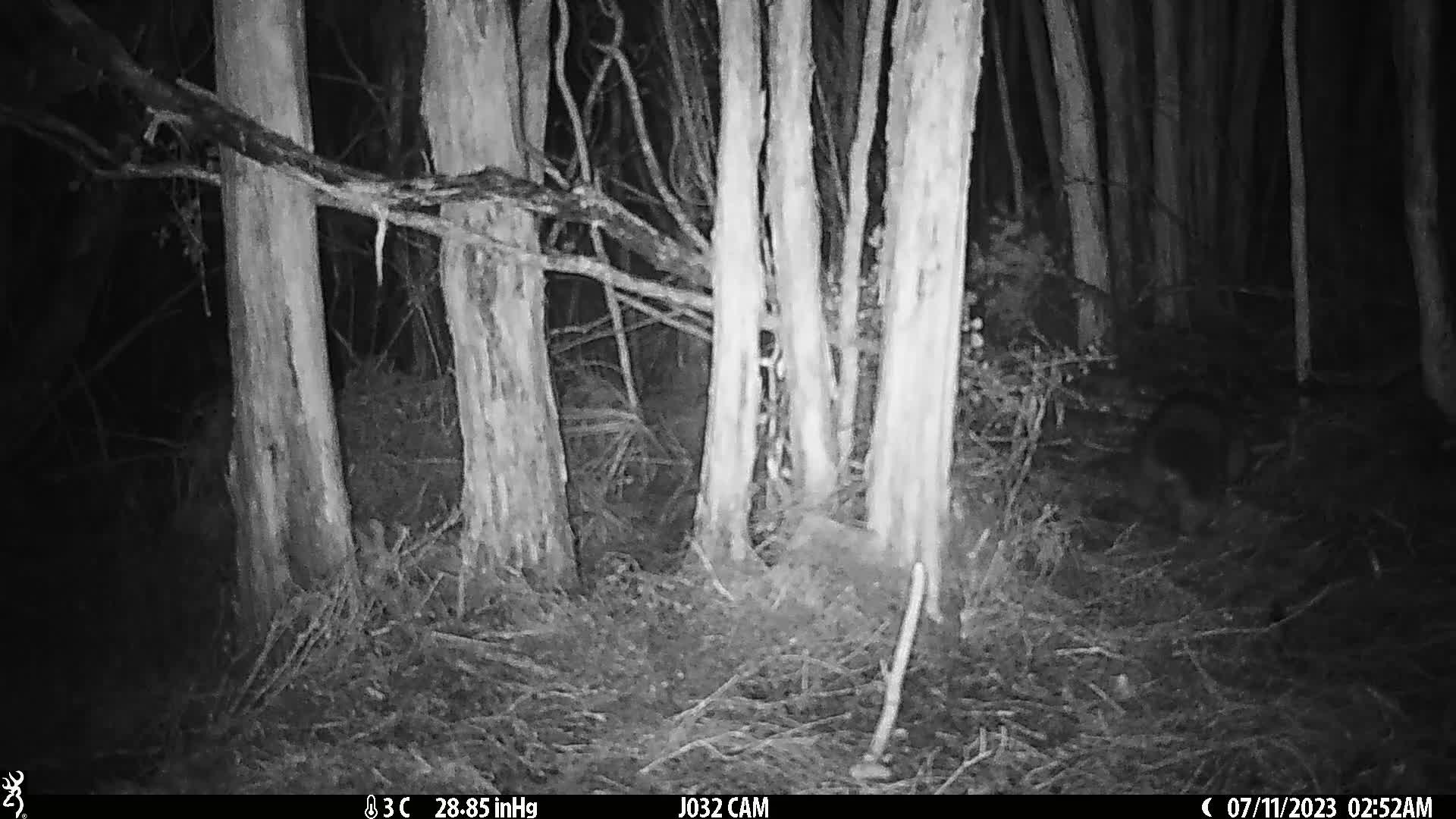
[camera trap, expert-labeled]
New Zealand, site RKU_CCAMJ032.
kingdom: Animalia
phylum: Chordata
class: Mammalia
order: Diprotodontia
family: Phalangeridae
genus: Trichosurus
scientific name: Trichosurus vulpecula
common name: common brushtail possum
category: possum